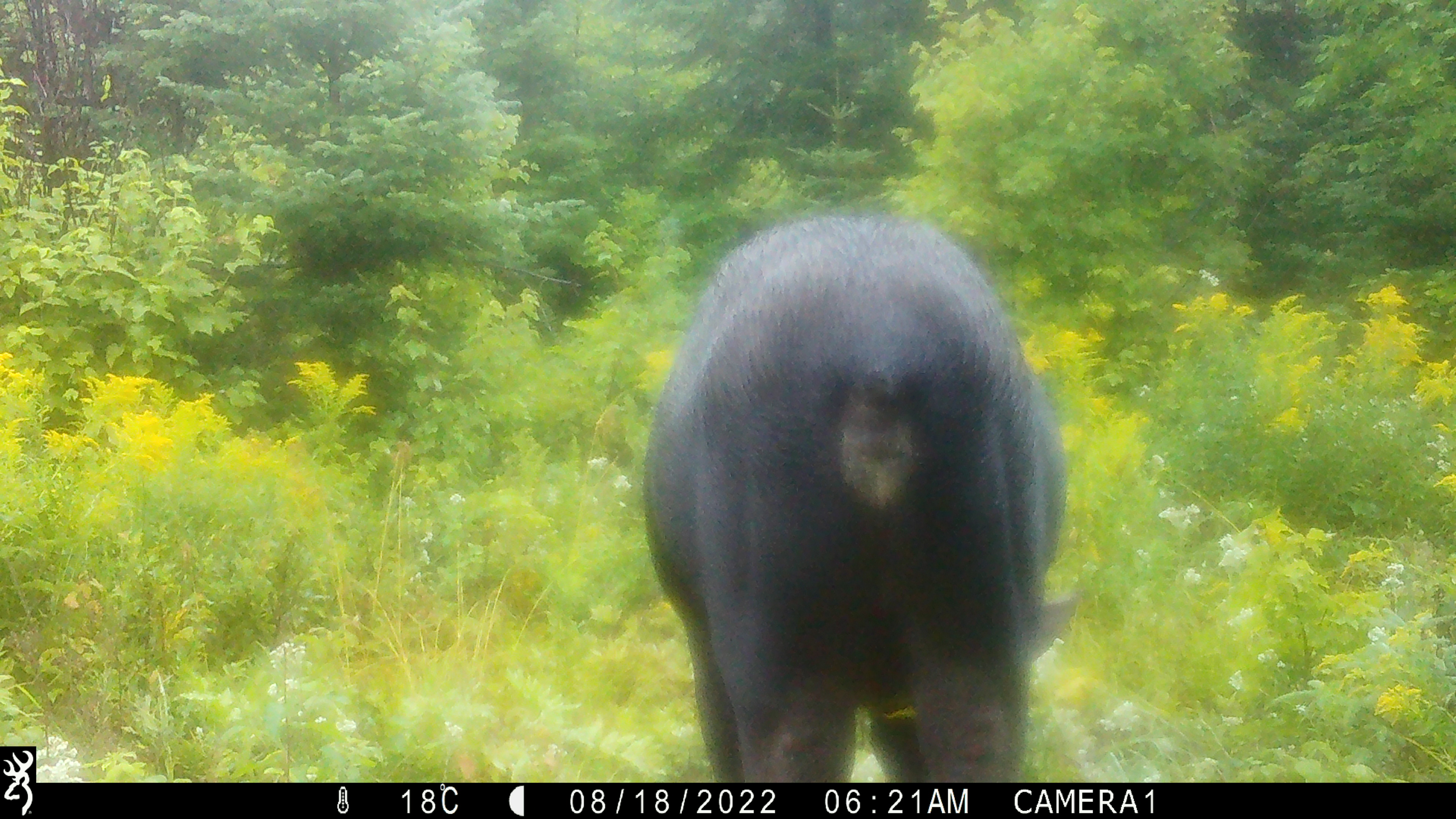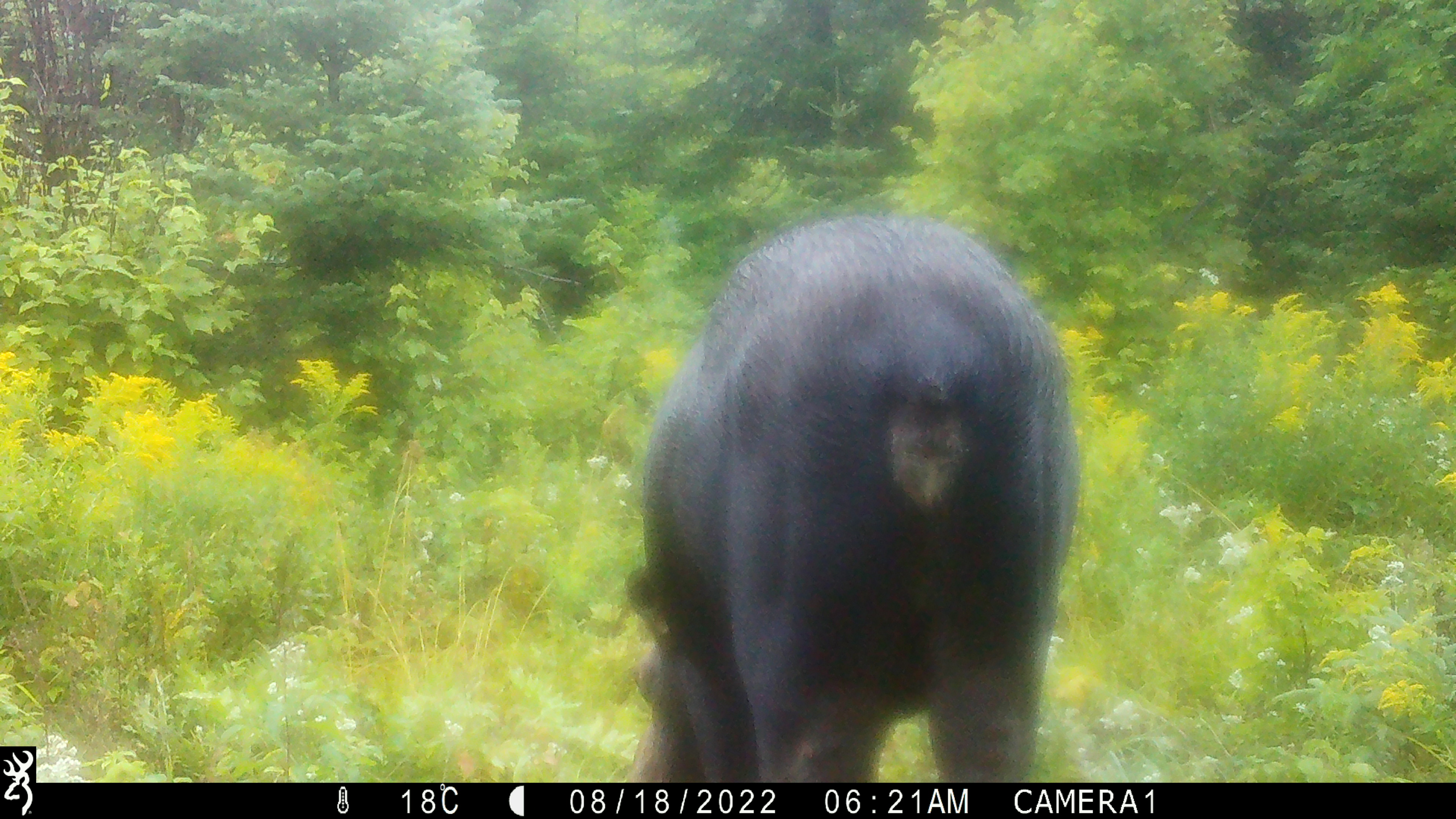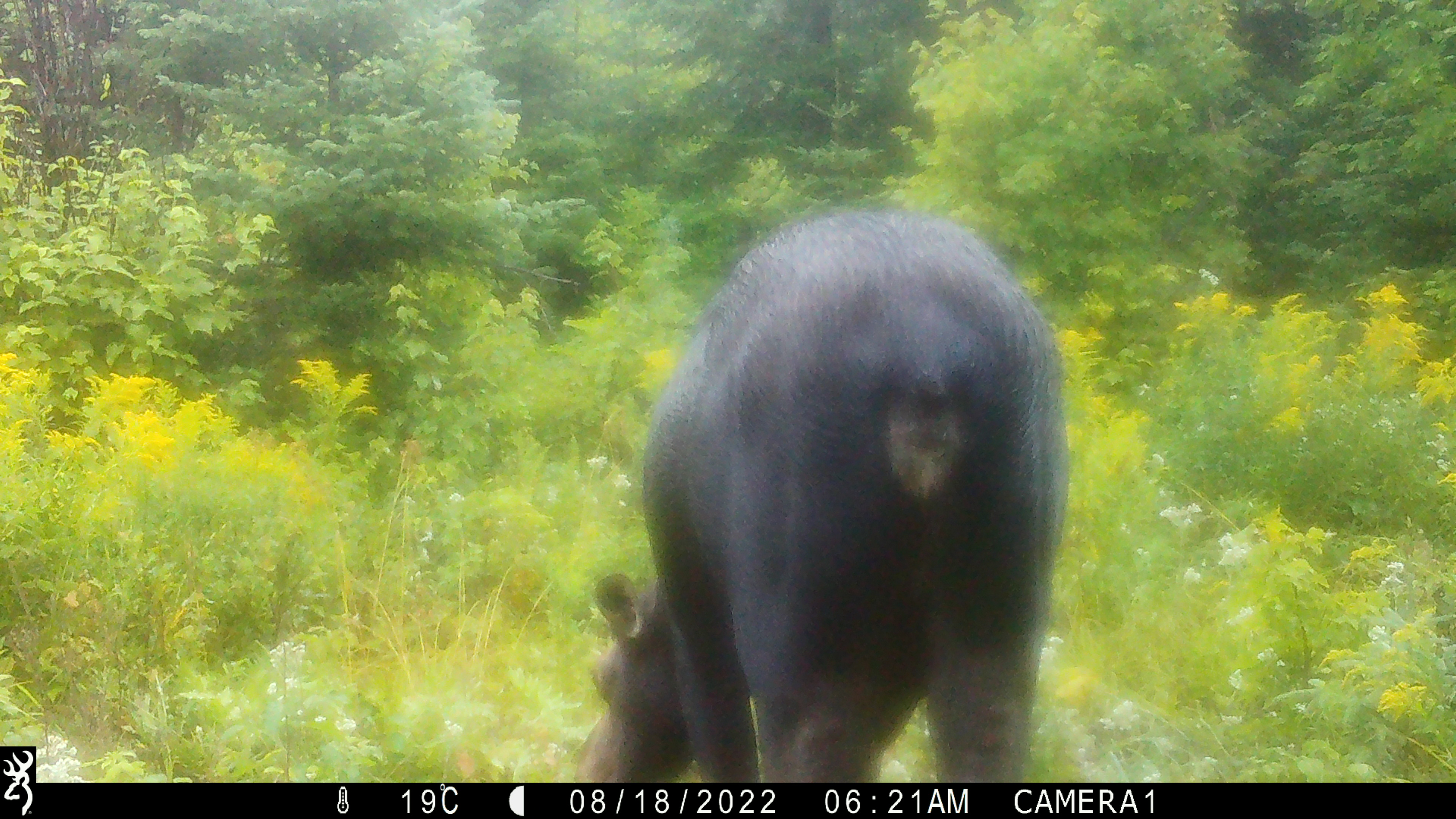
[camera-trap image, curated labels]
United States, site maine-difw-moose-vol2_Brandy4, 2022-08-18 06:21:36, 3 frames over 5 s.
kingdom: Animalia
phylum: Chordata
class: Mammalia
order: Artiodactyla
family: Cervidae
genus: Alces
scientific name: Alces alces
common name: moose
Moose (Alces alces).